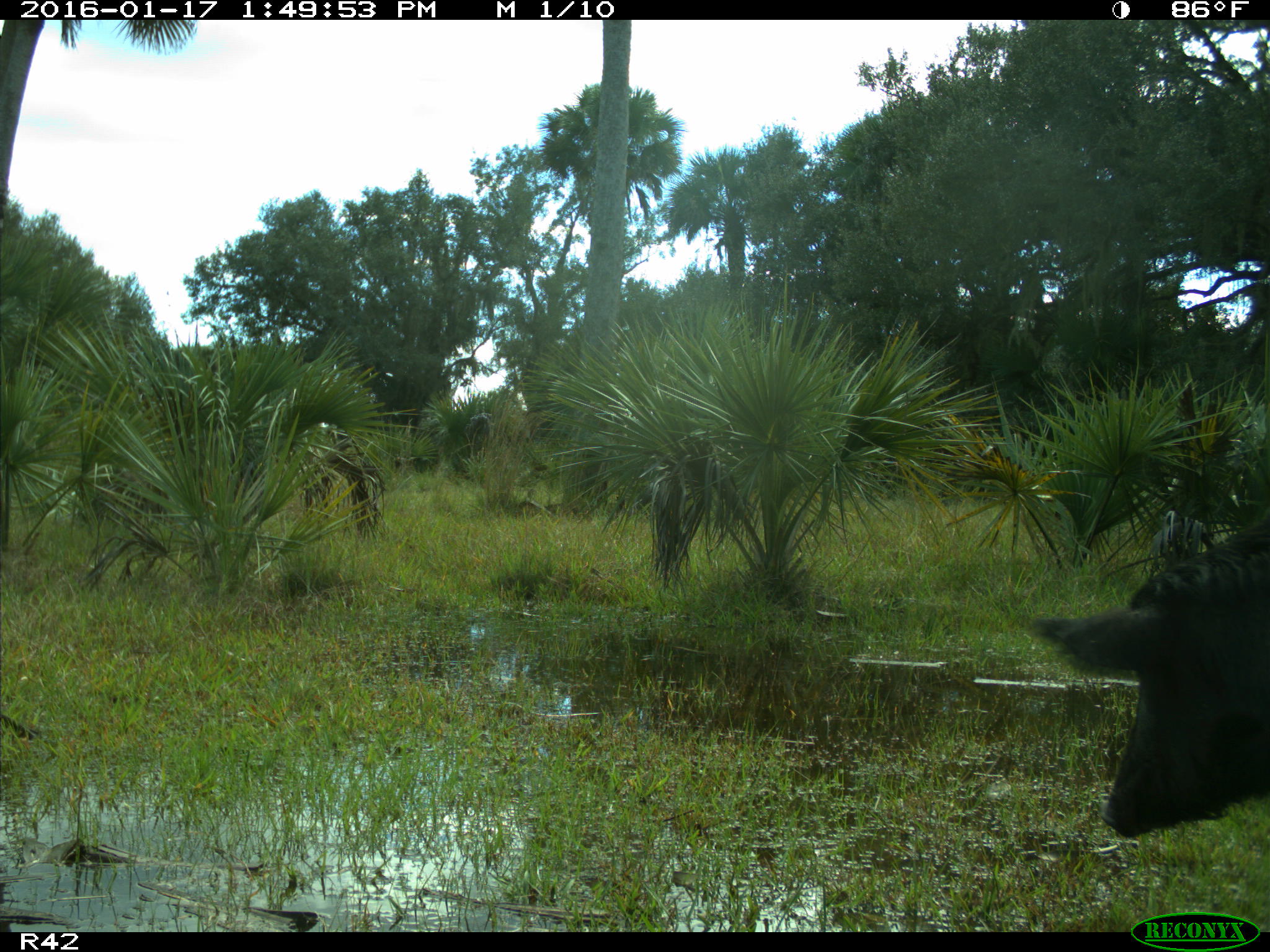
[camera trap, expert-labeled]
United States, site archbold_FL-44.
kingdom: Animalia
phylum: Chordata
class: Mammalia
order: Artiodactyla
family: Suidae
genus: Sus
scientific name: Sus scrofa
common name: wild boar